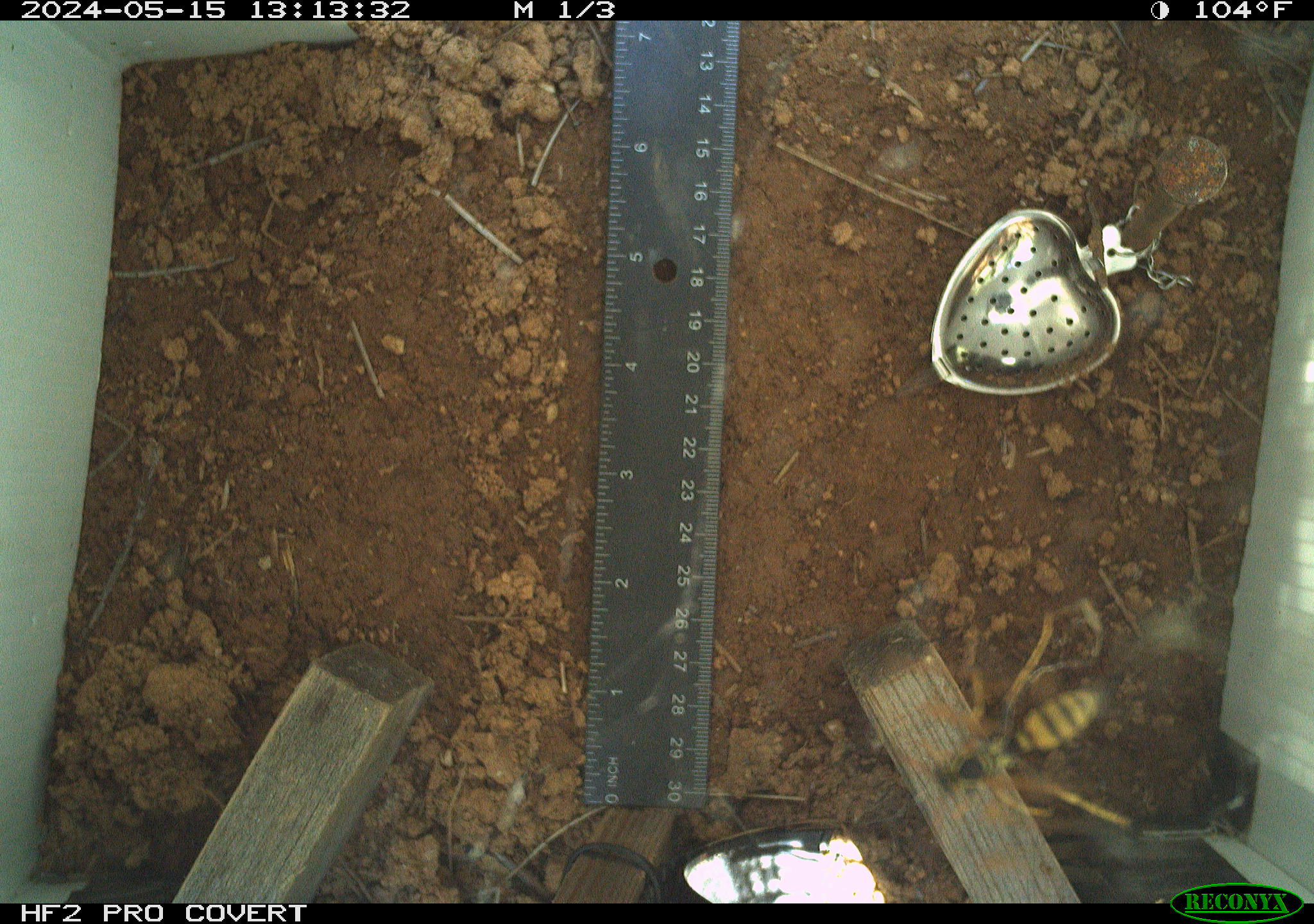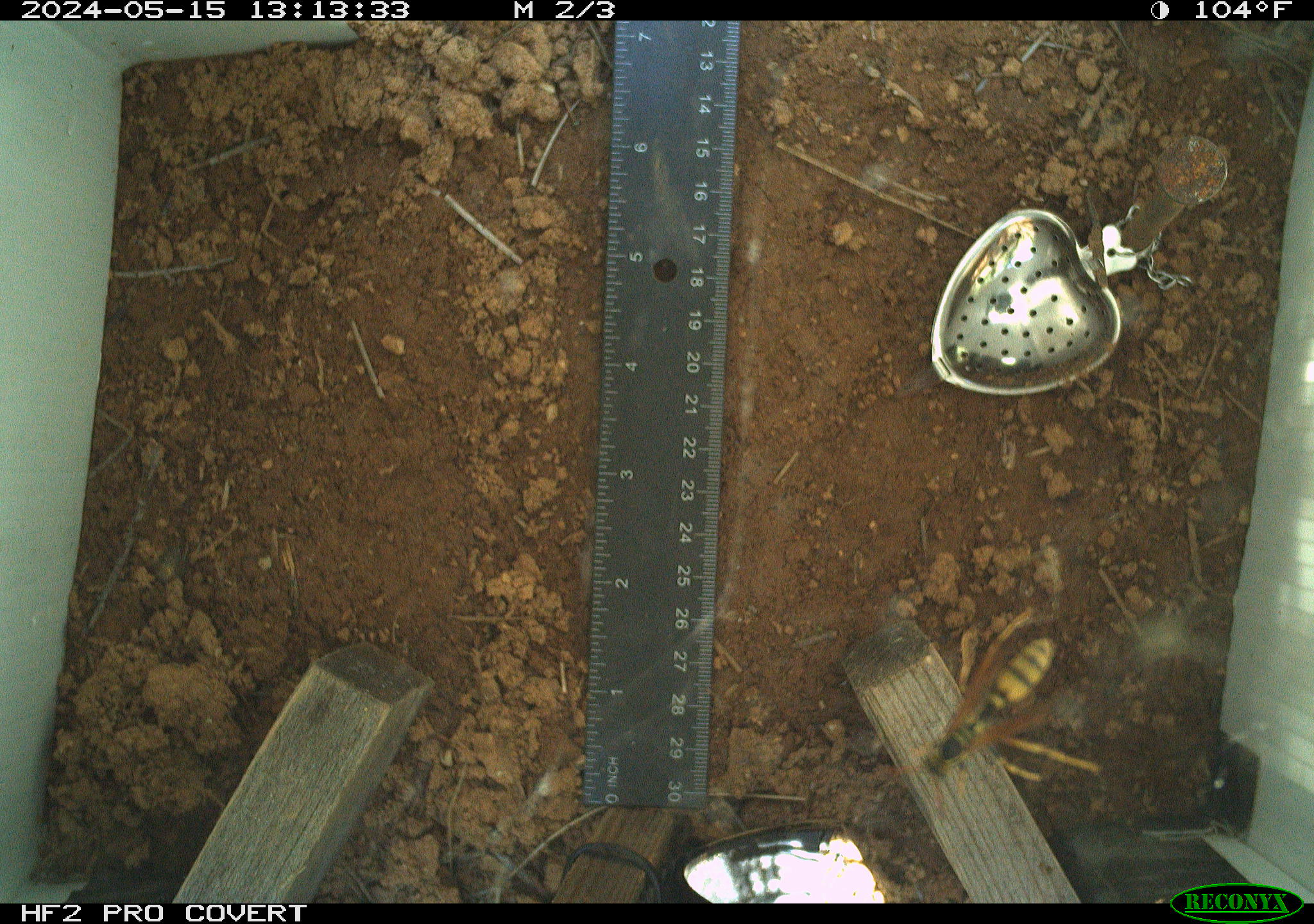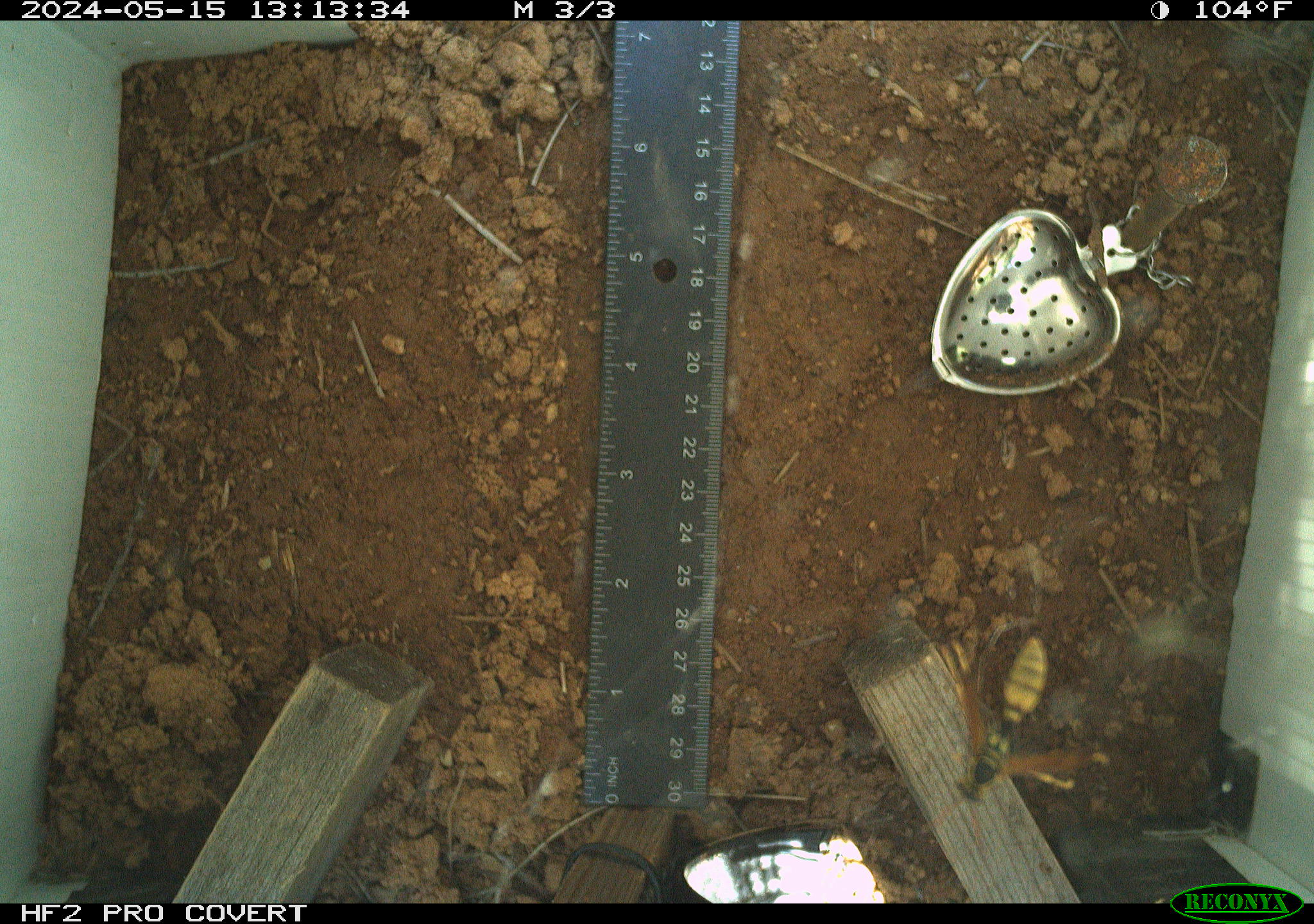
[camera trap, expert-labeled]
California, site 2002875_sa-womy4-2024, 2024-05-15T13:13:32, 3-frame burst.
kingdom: Animalia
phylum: Arthropoda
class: Insecta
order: Hymenoptera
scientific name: Hymenoptera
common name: ants, bees, wasps, and sawflies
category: hymenoptera order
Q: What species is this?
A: Hymenoptera order (ants, bees, wasps, and sawflies) (Hymenoptera).